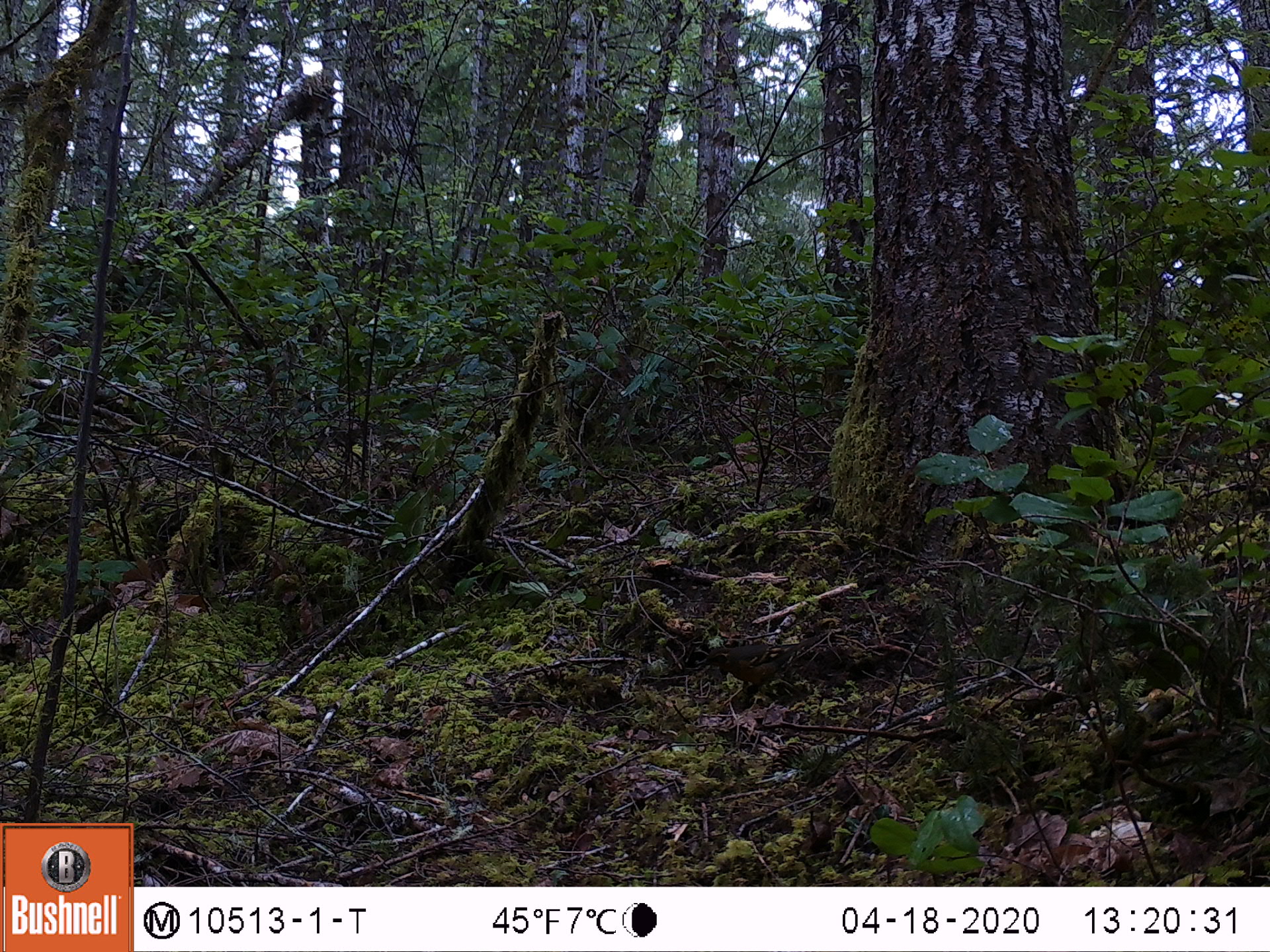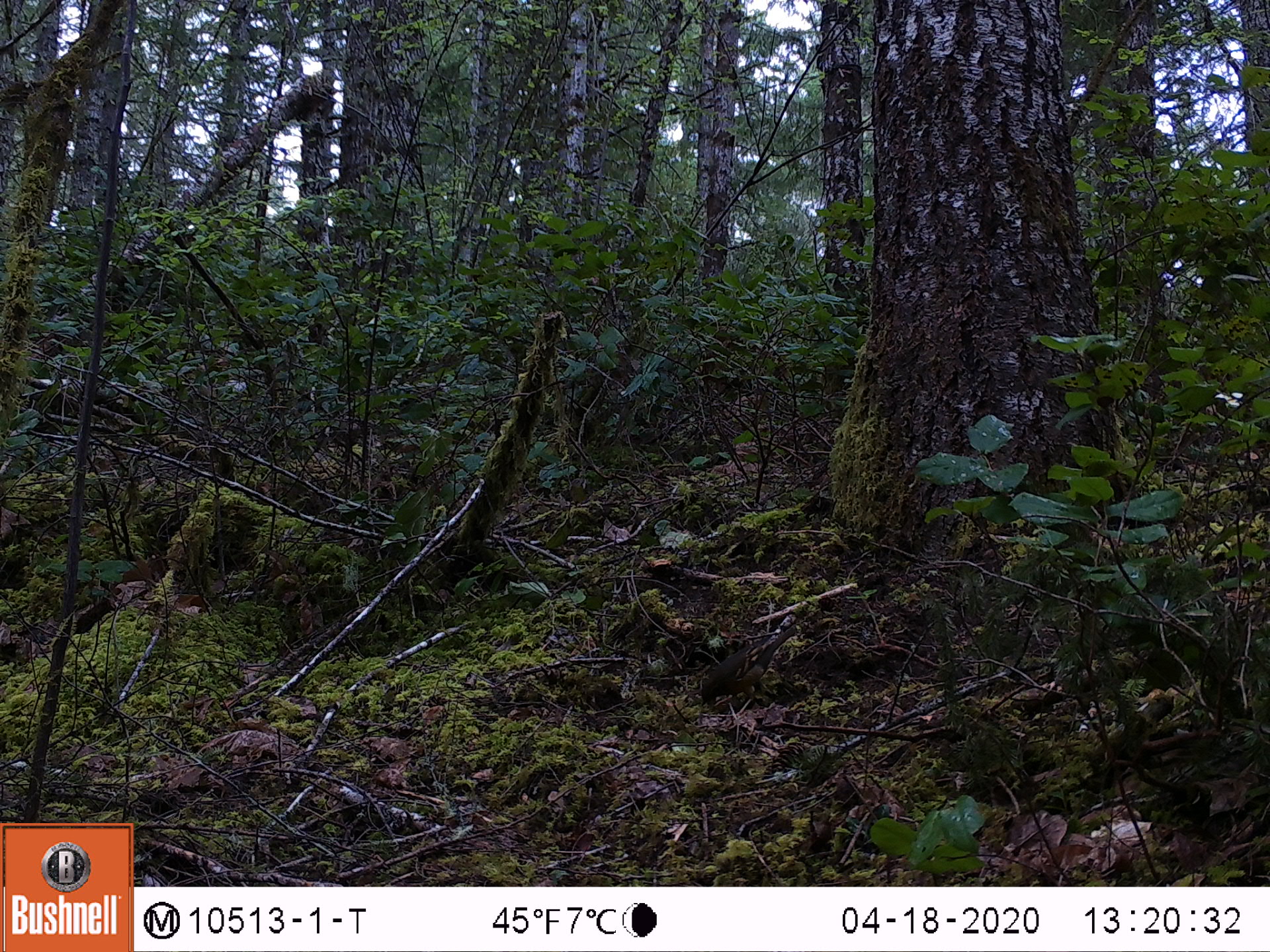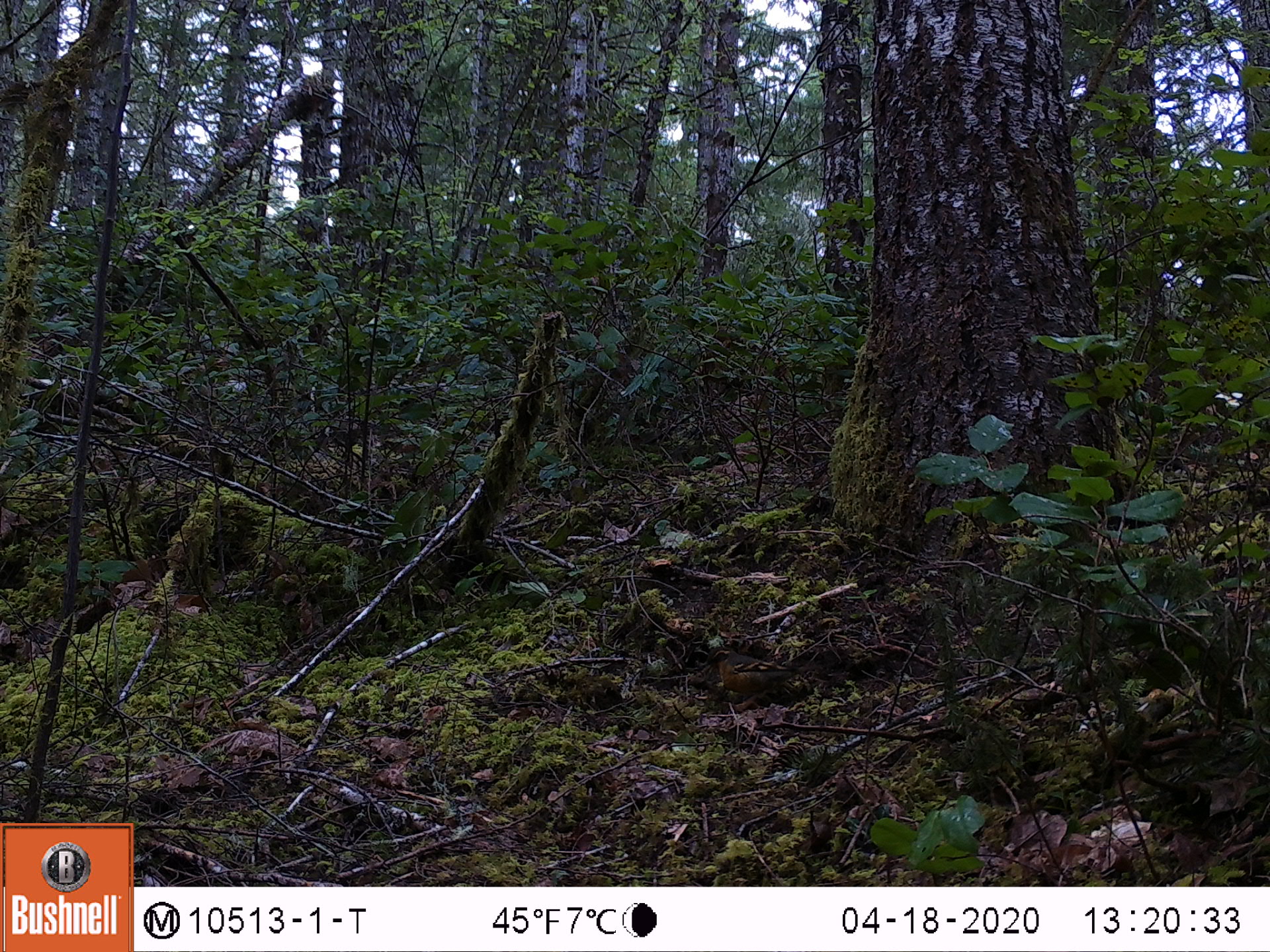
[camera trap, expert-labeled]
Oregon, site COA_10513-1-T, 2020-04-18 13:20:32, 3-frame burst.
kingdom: Animalia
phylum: Chordata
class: Aves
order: Passeriformes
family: Turdidae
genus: Ixoreus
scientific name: Ixoreus naevius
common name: varied thrush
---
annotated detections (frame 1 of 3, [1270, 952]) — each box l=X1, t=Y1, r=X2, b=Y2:
varied thrush: l=710, t=637, r=810, b=693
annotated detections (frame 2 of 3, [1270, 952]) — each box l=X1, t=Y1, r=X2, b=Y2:
varied thrush: l=696, t=632, r=792, b=719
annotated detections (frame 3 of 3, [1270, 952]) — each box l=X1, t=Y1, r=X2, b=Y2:
varied thrush: l=705, t=642, r=798, b=709